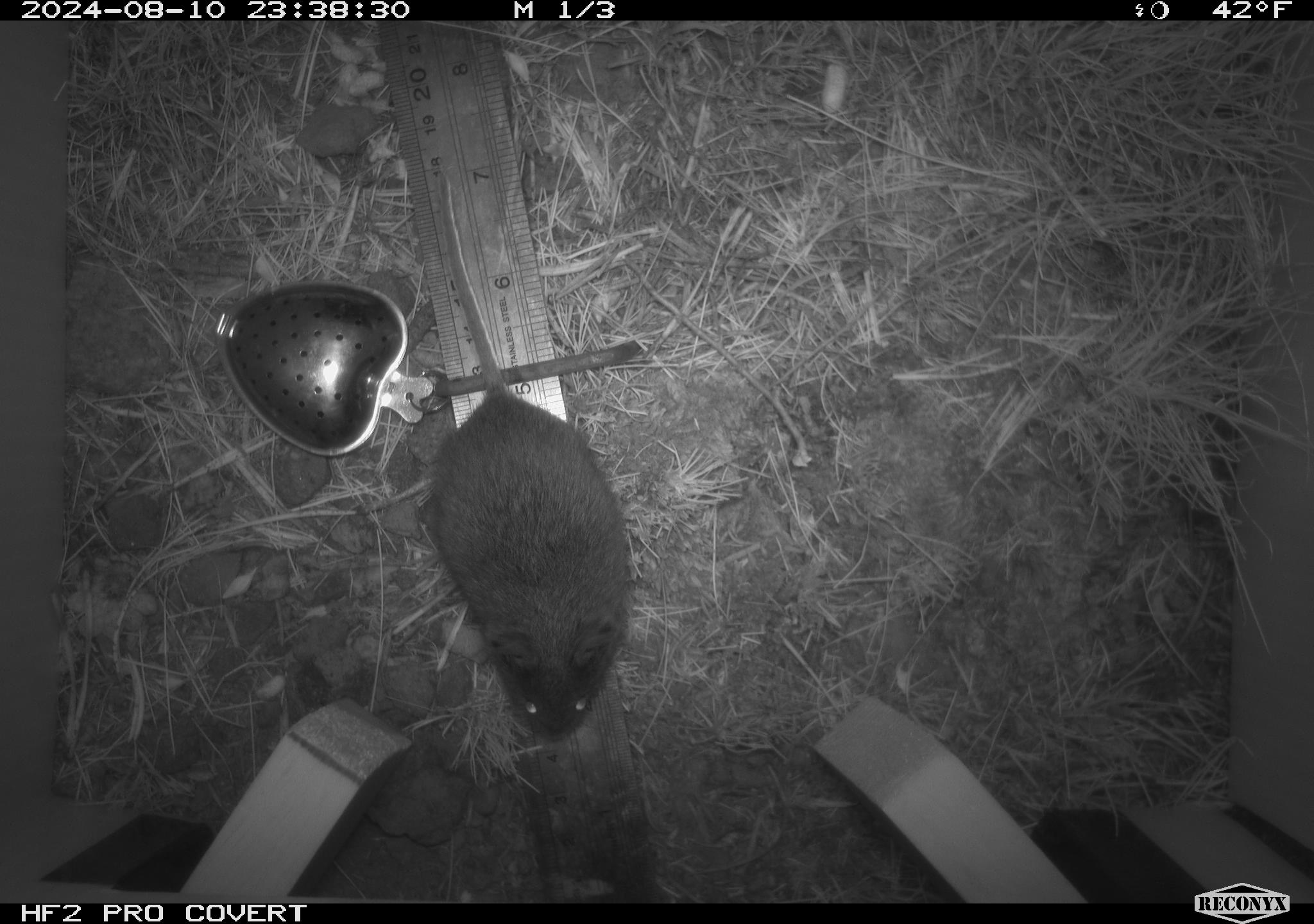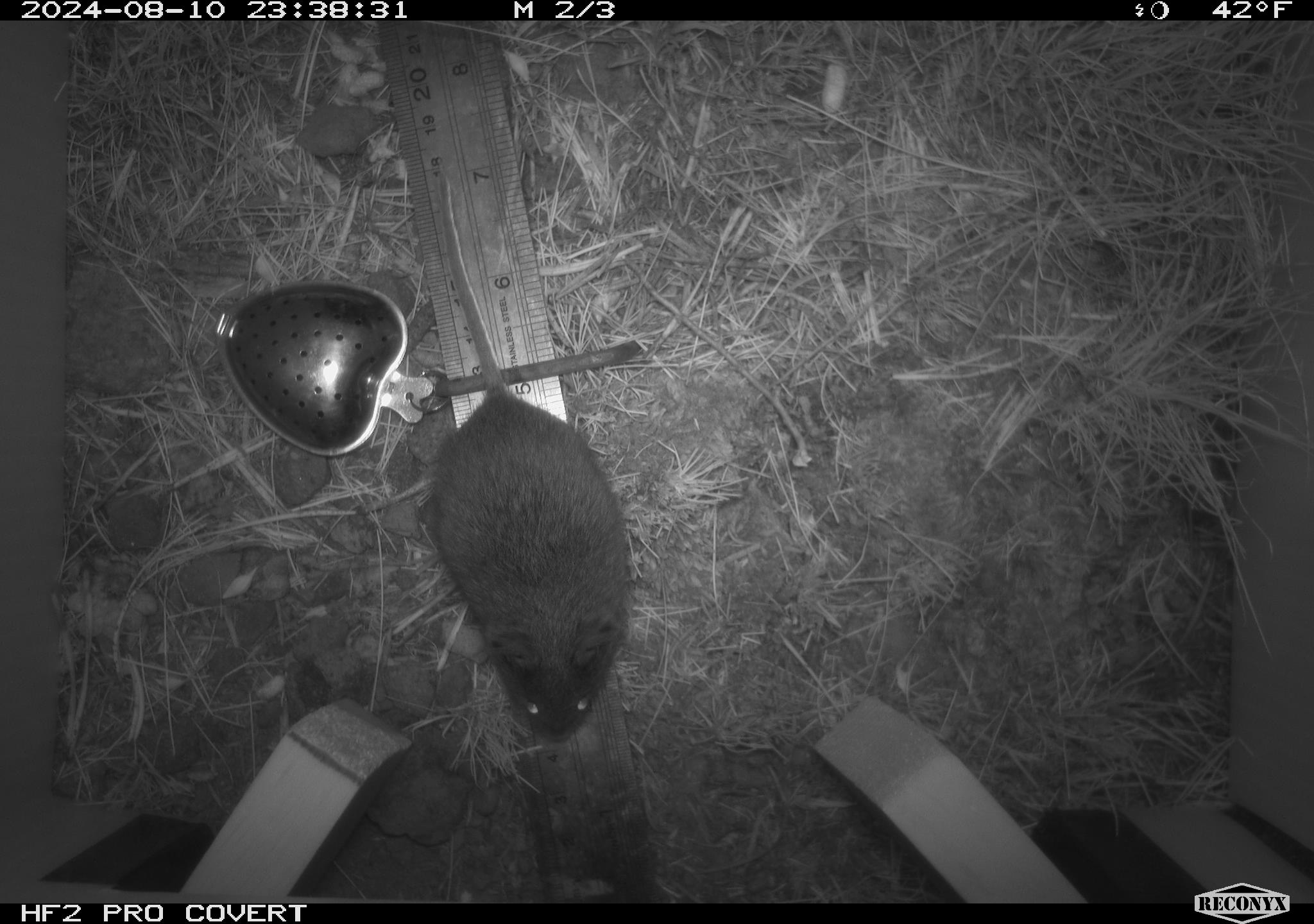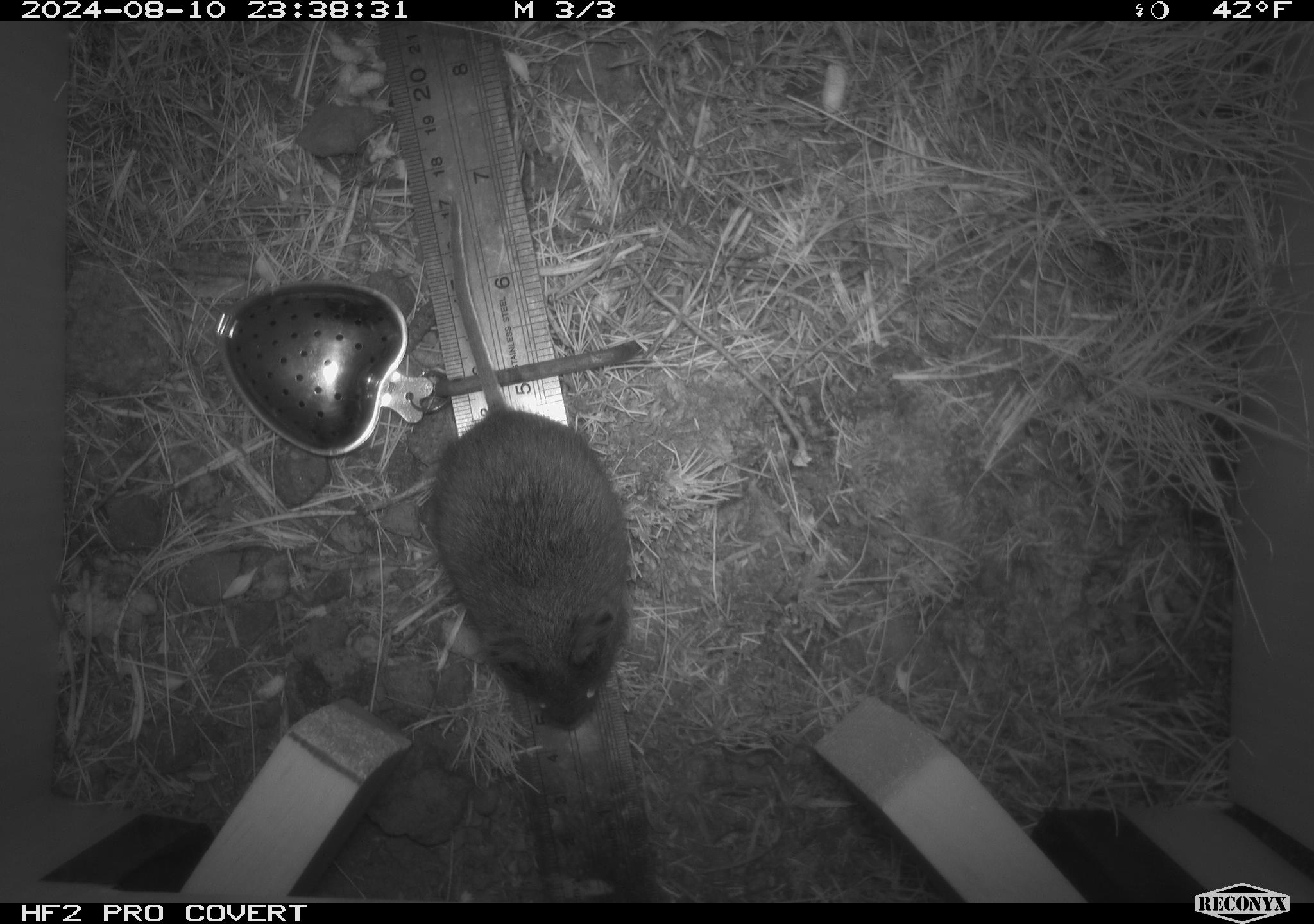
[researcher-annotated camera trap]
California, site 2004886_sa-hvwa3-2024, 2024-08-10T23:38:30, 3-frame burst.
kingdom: Animalia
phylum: Chordata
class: Mammalia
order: Rodentia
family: Cricetidae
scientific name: Arvicolinae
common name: voles, lemmings, and muskrats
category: arvicolinae subfamily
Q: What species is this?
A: Arvicolinae subfamily (voles, lemmings, and muskrats) (Arvicolinae).